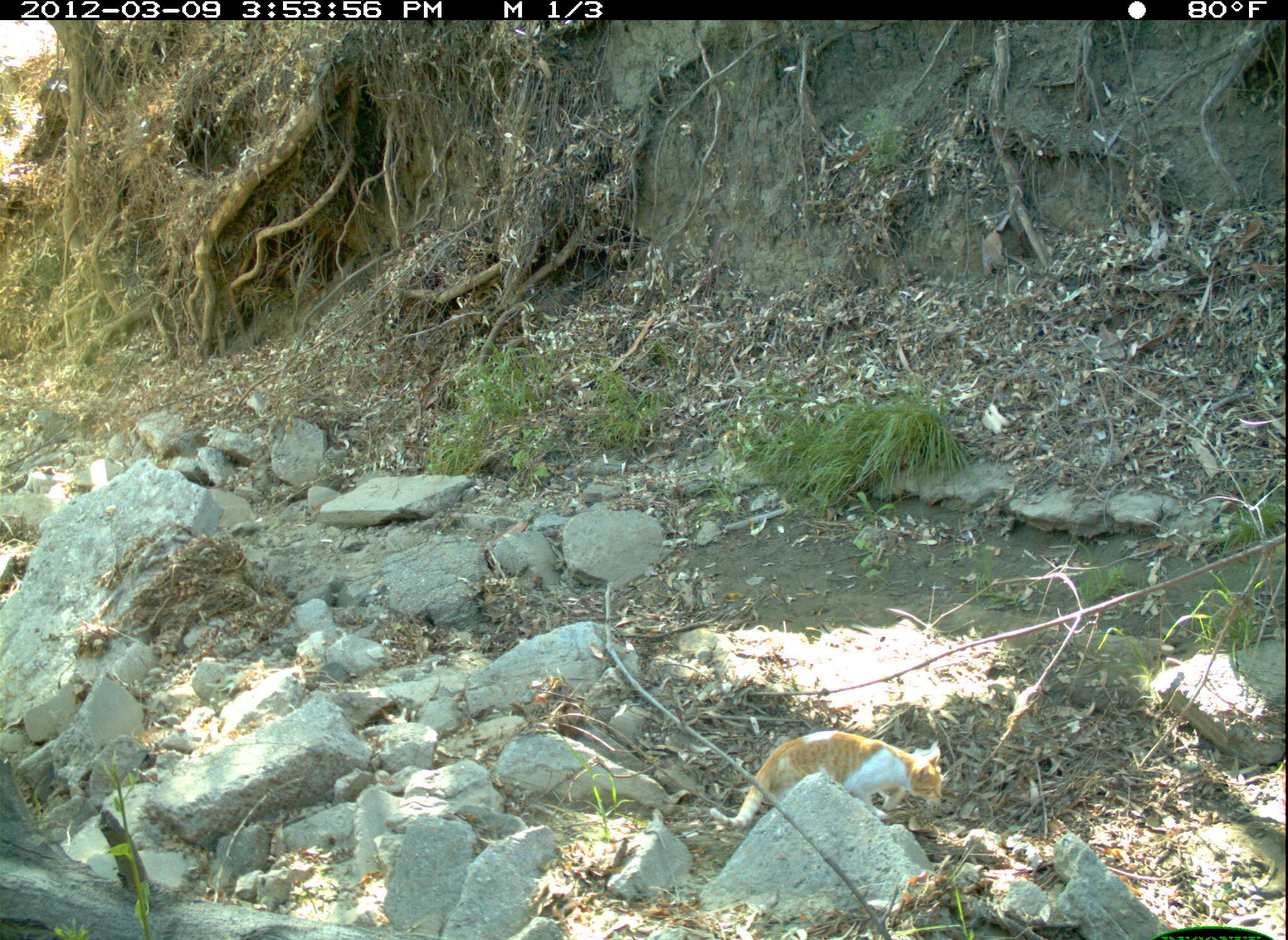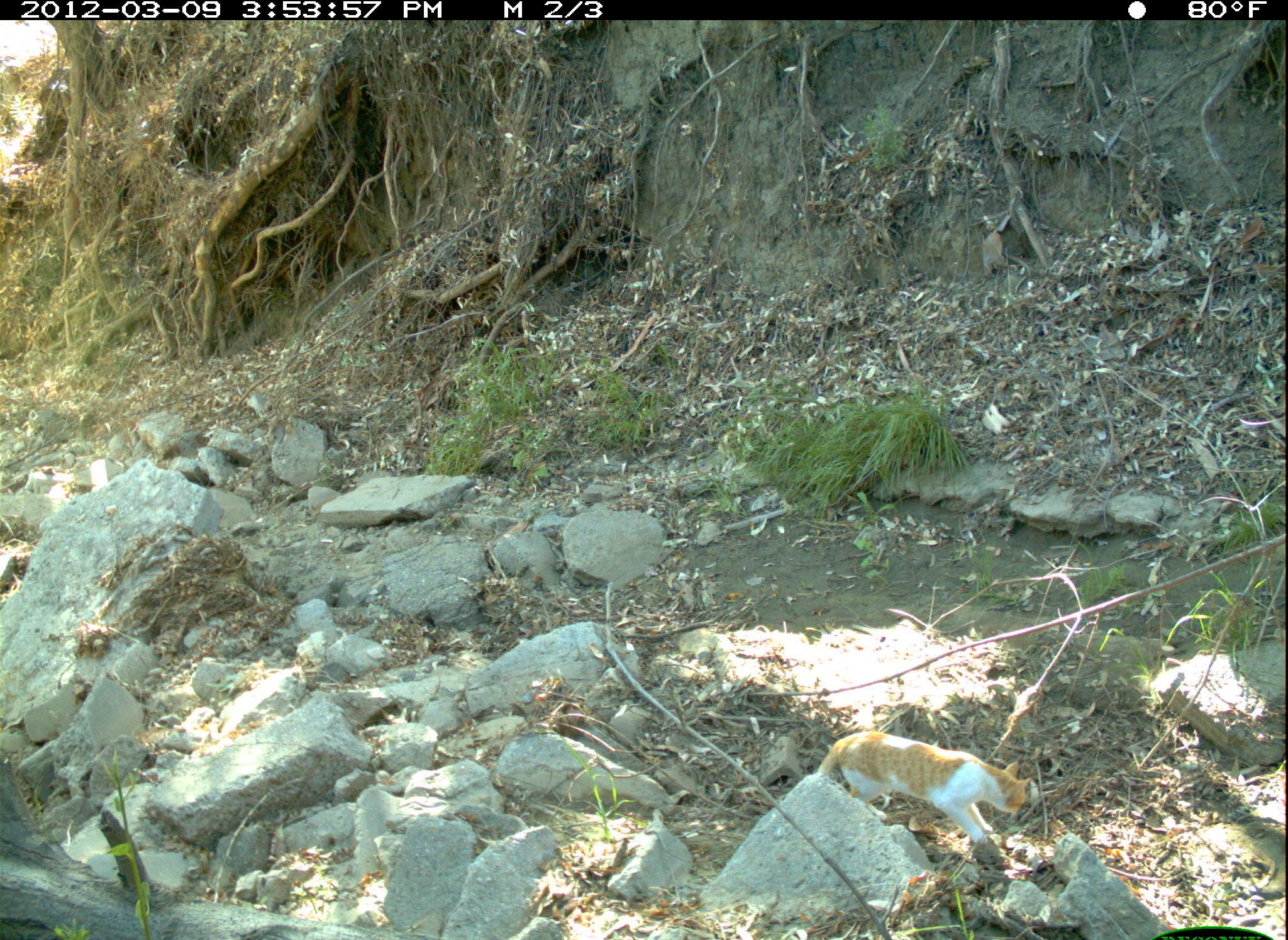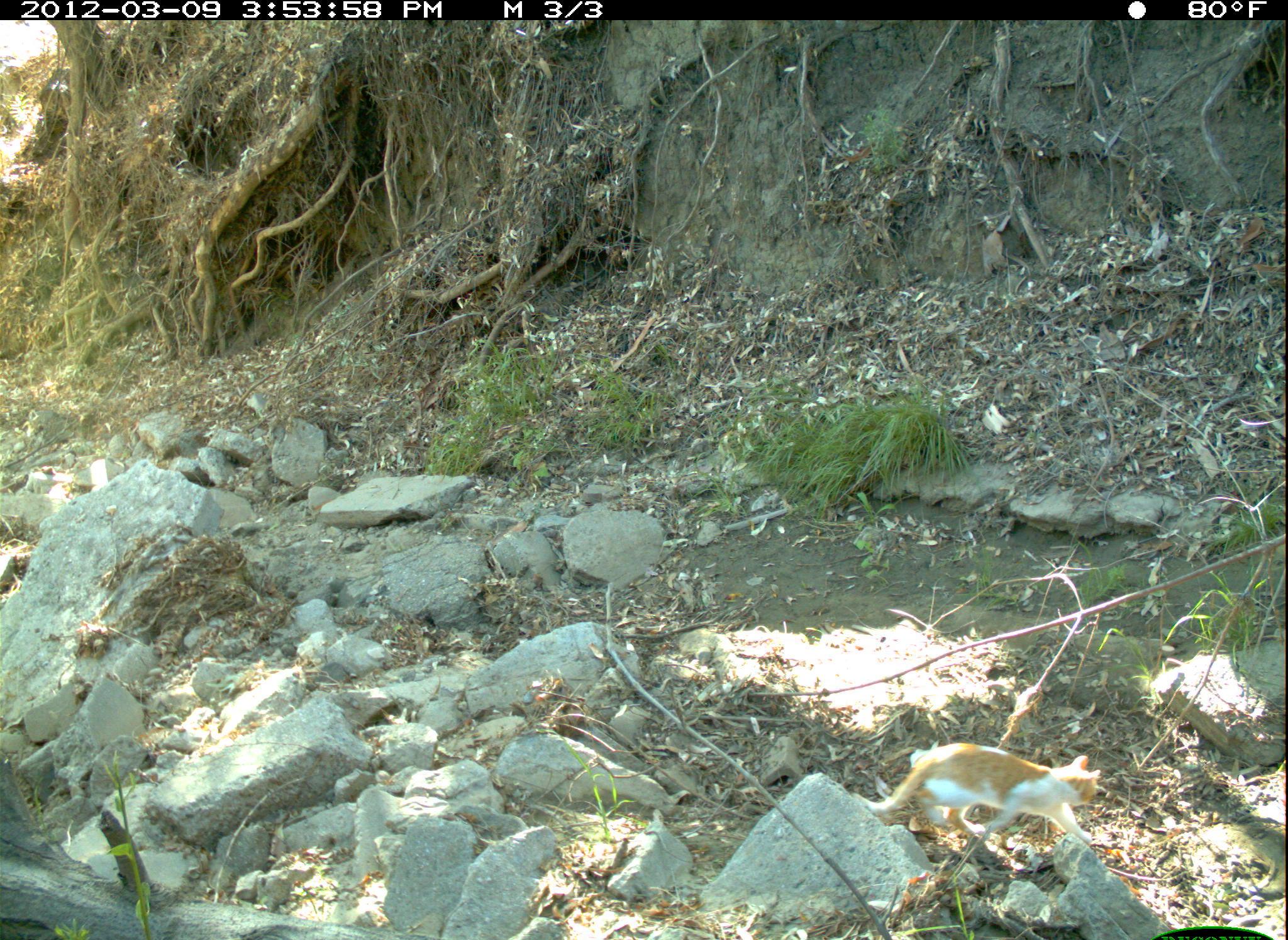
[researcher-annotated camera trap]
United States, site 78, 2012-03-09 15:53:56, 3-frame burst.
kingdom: Animalia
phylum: Chordata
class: Mammalia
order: Carnivora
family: Felidae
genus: Felis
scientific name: Felis catus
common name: cat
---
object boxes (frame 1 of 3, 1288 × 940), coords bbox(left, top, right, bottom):
cat: bbox(715, 723, 969, 849)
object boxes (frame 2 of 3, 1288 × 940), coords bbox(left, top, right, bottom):
cat: bbox(782, 714, 1077, 878)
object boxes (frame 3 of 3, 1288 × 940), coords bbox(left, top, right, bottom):
cat: bbox(853, 736, 1119, 867)